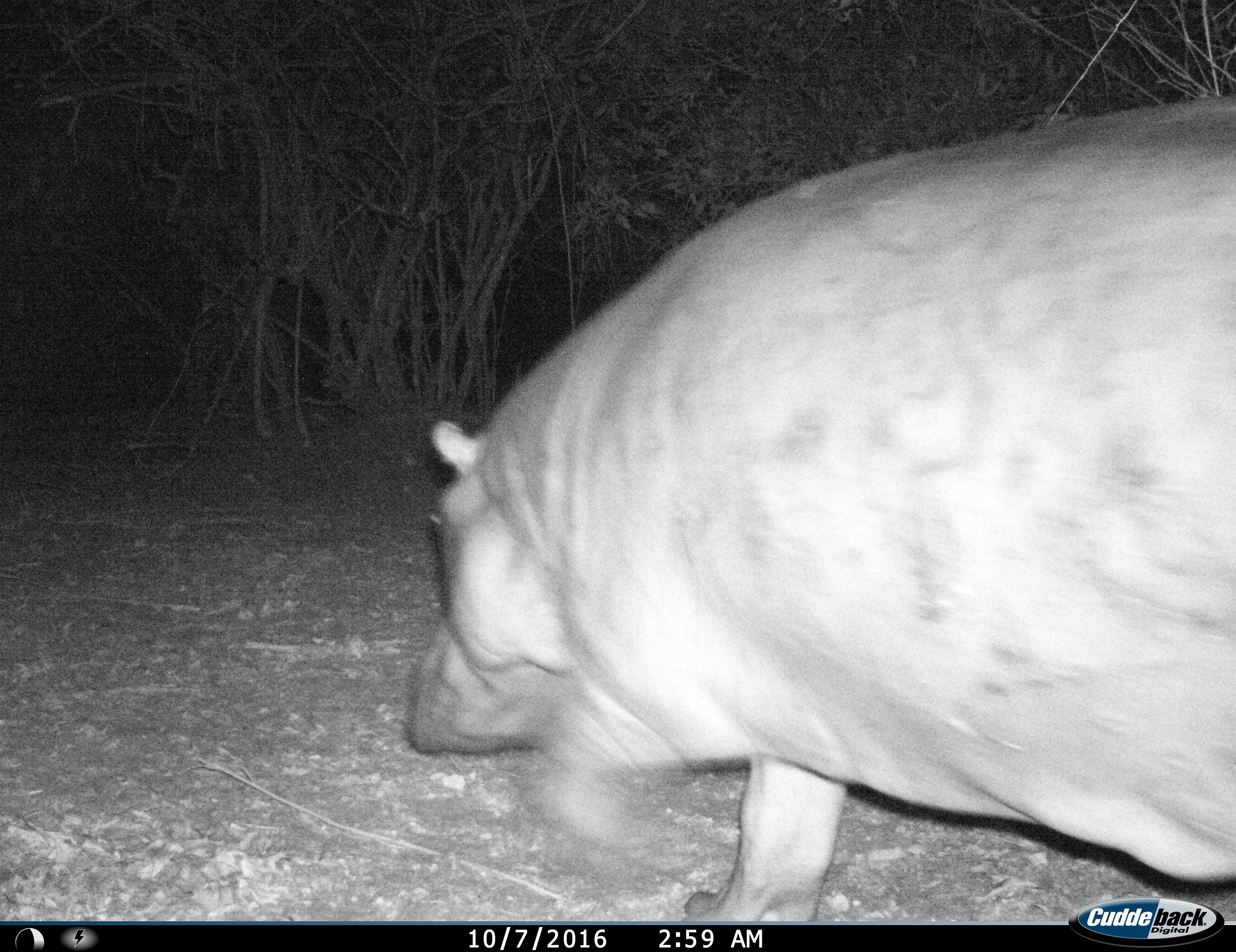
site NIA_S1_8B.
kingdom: Animalia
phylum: Chordata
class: Mammalia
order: Artiodactyla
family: Hippopotamidae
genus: Hippopotamus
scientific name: Hippopotamus amphibius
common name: hippopotamus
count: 1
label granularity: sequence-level